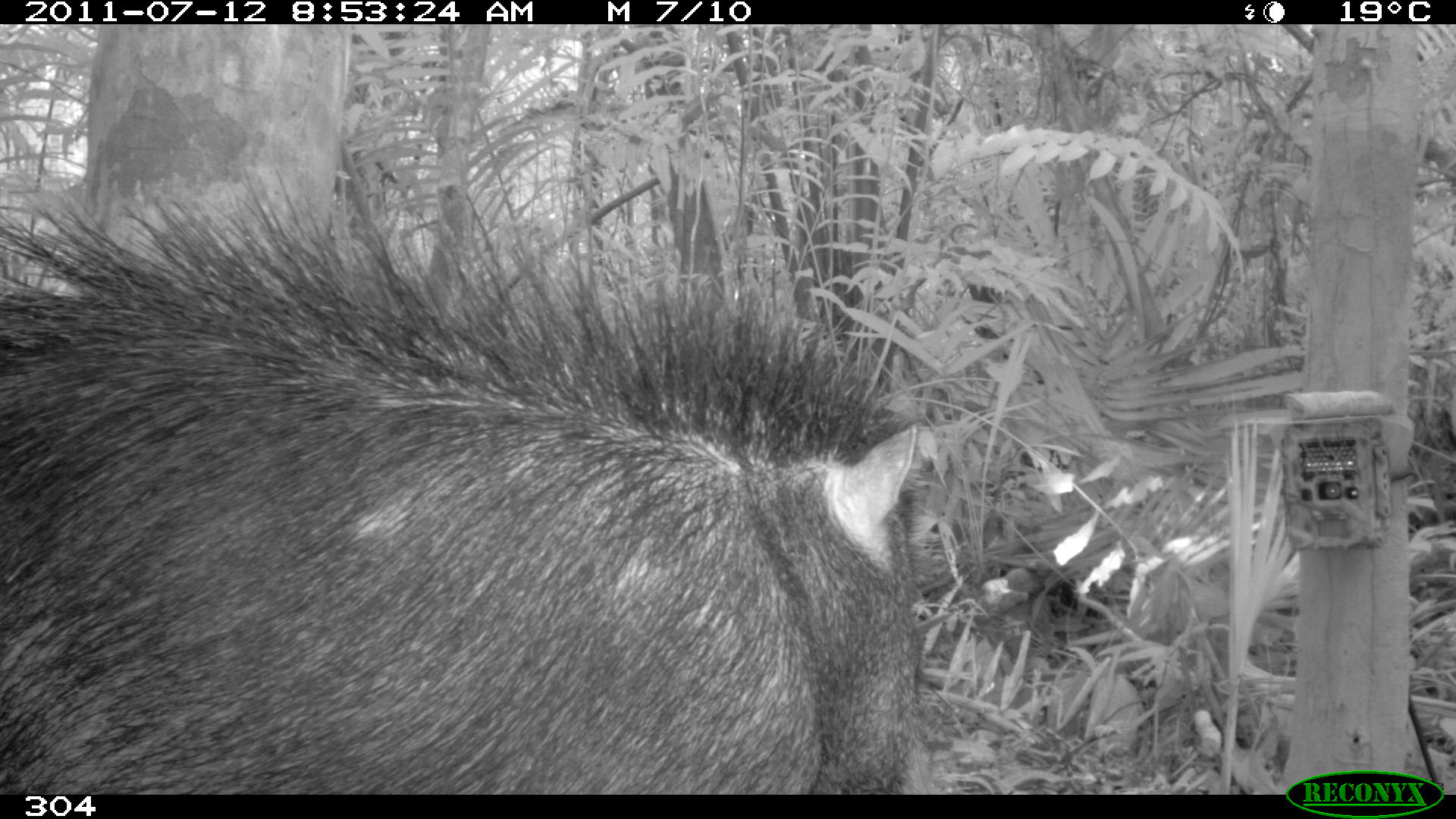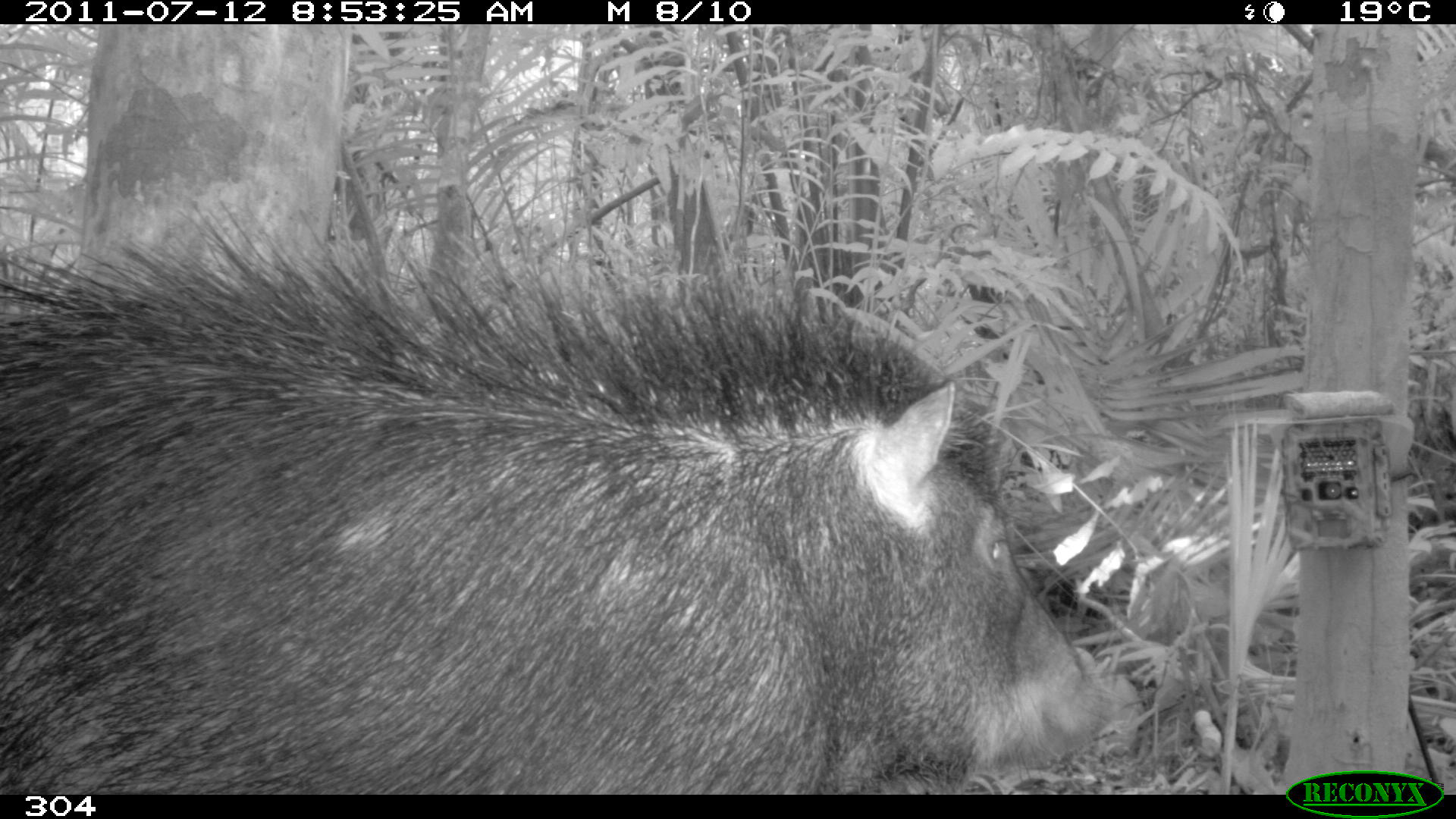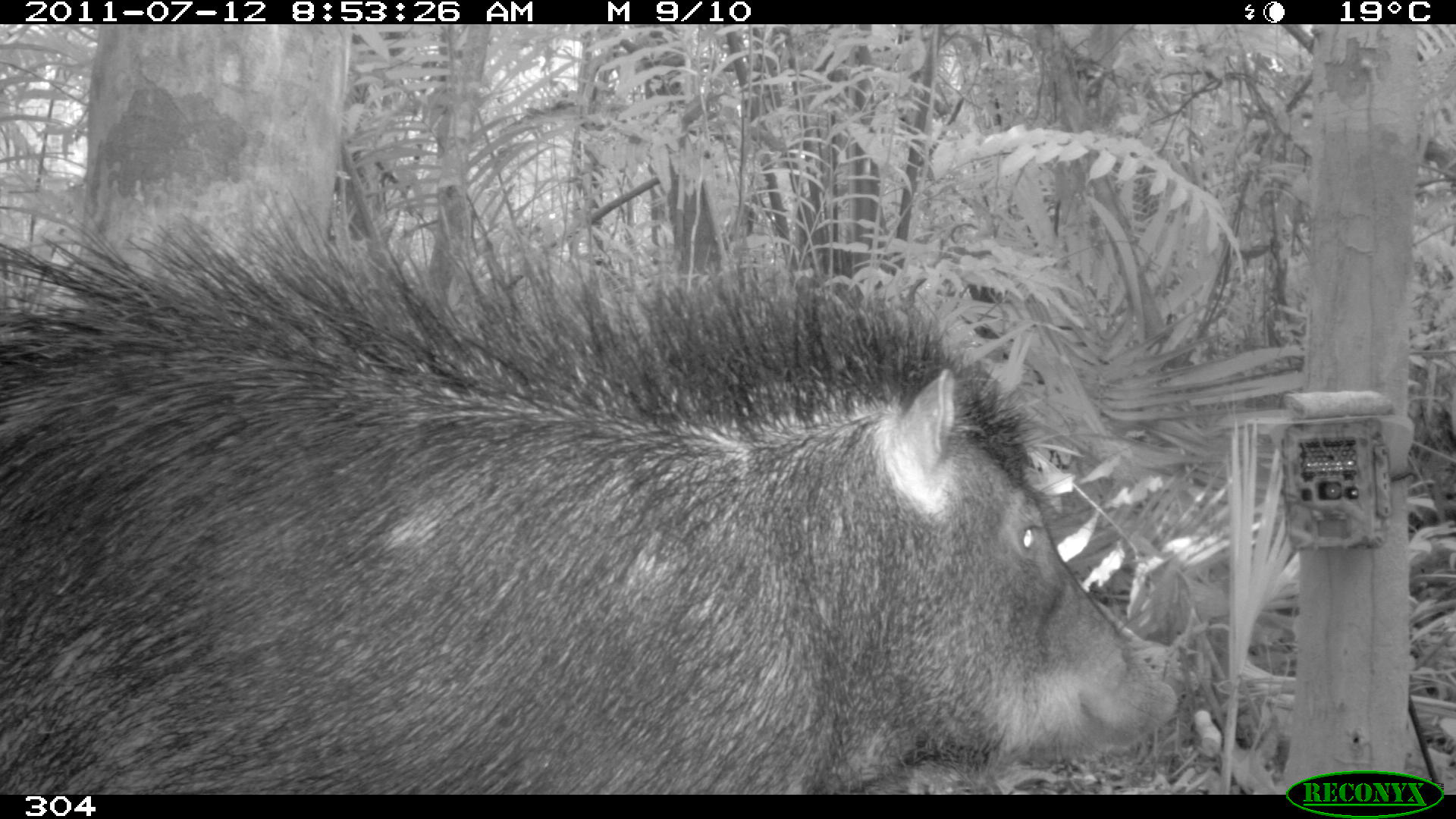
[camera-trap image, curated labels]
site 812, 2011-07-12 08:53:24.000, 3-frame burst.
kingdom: Animalia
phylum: Chordata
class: Mammalia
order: Artiodactyla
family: Tayassuidae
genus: Tayassu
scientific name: Tayassu pecari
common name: white-lipped peccary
Tayassu pecari (white-lipped peccary).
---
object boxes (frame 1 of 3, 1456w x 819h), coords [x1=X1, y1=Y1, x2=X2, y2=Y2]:
tayassu pecari: [x1=0, y1=166, x2=954, y2=795]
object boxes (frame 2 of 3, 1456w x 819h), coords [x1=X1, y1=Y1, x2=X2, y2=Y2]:
tayassu pecari: [x1=0, y1=194, x2=1120, y2=795]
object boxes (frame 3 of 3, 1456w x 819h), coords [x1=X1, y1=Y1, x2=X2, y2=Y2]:
tayassu pecari: [x1=0, y1=184, x2=1179, y2=795]